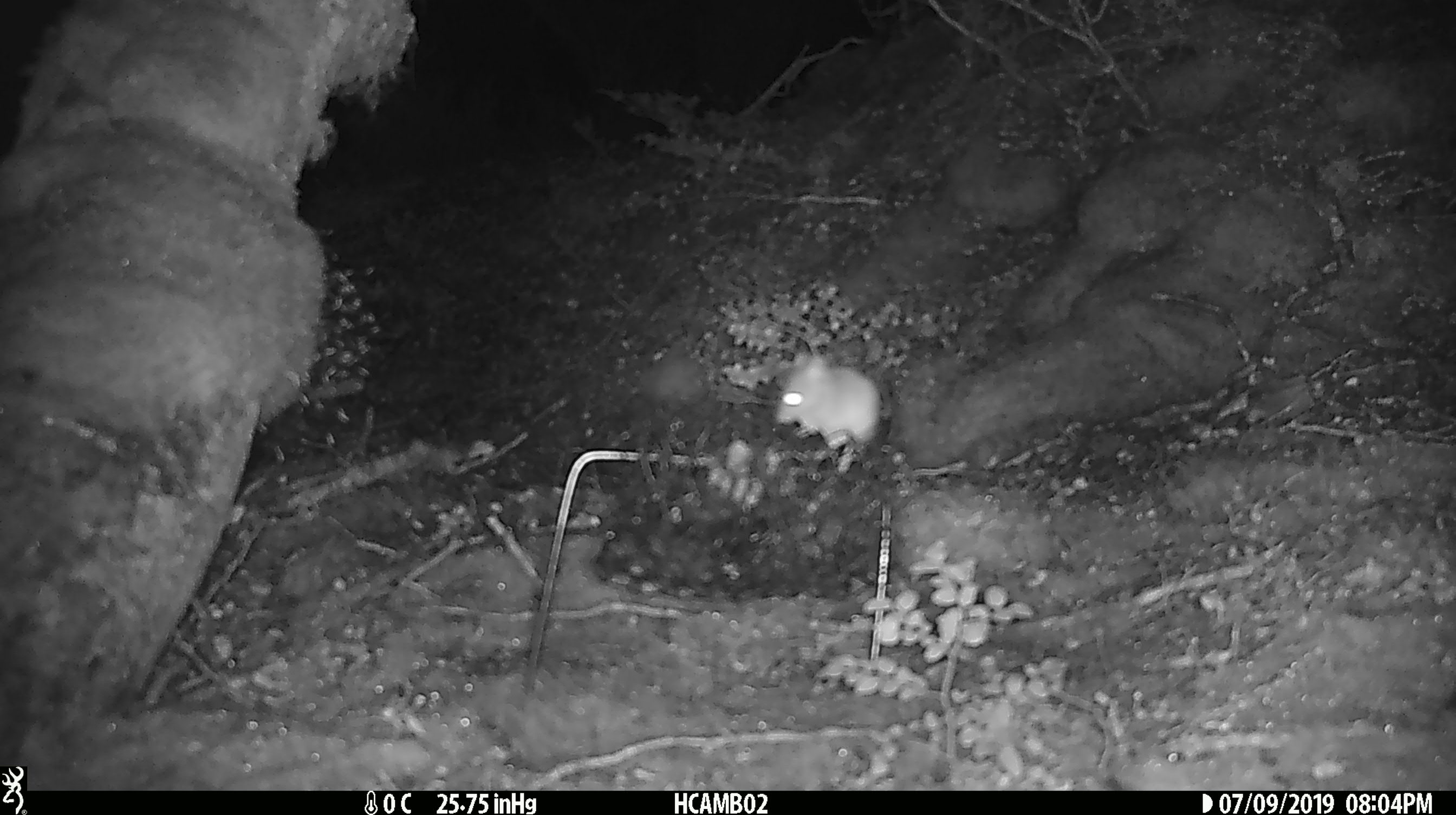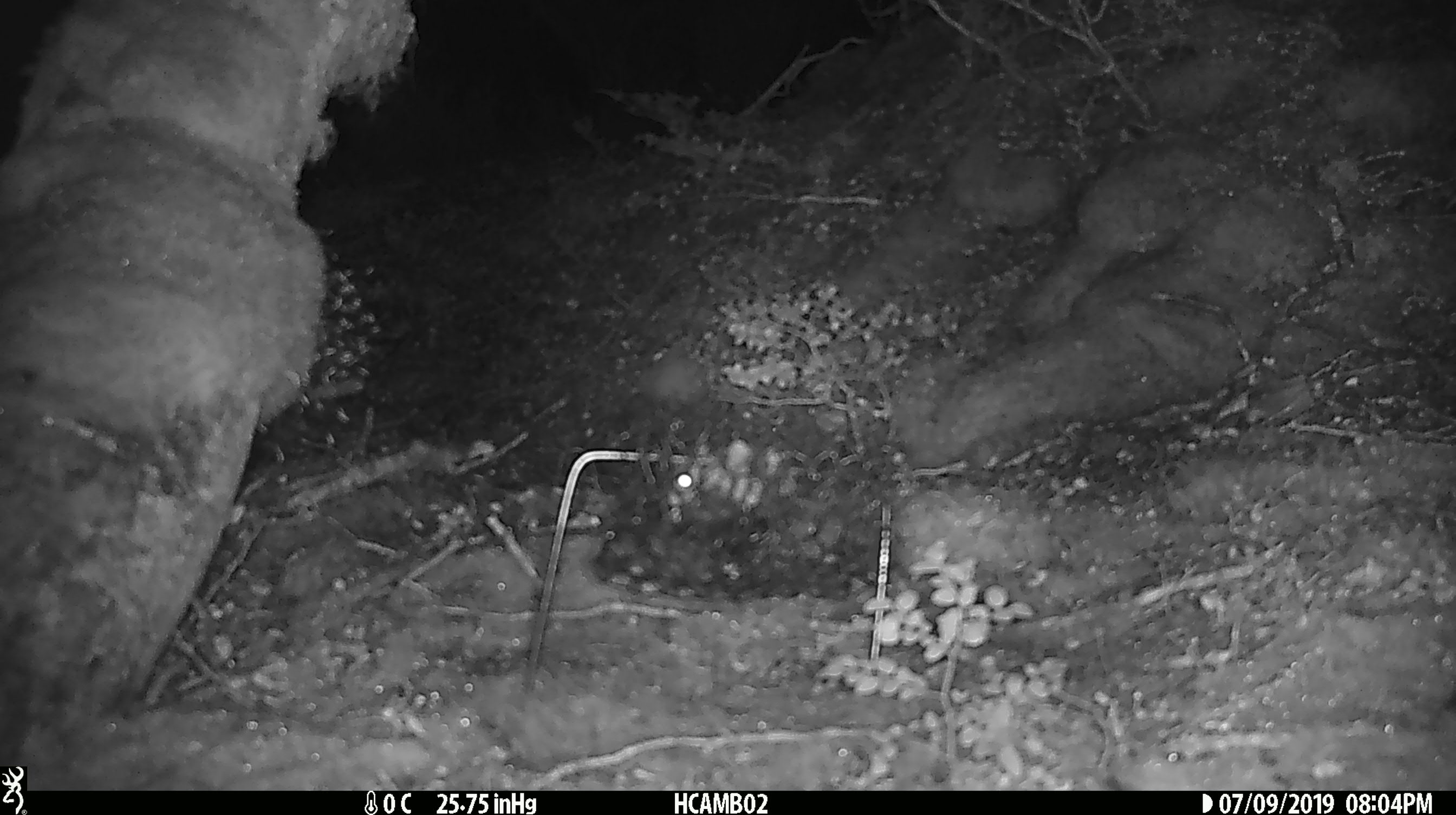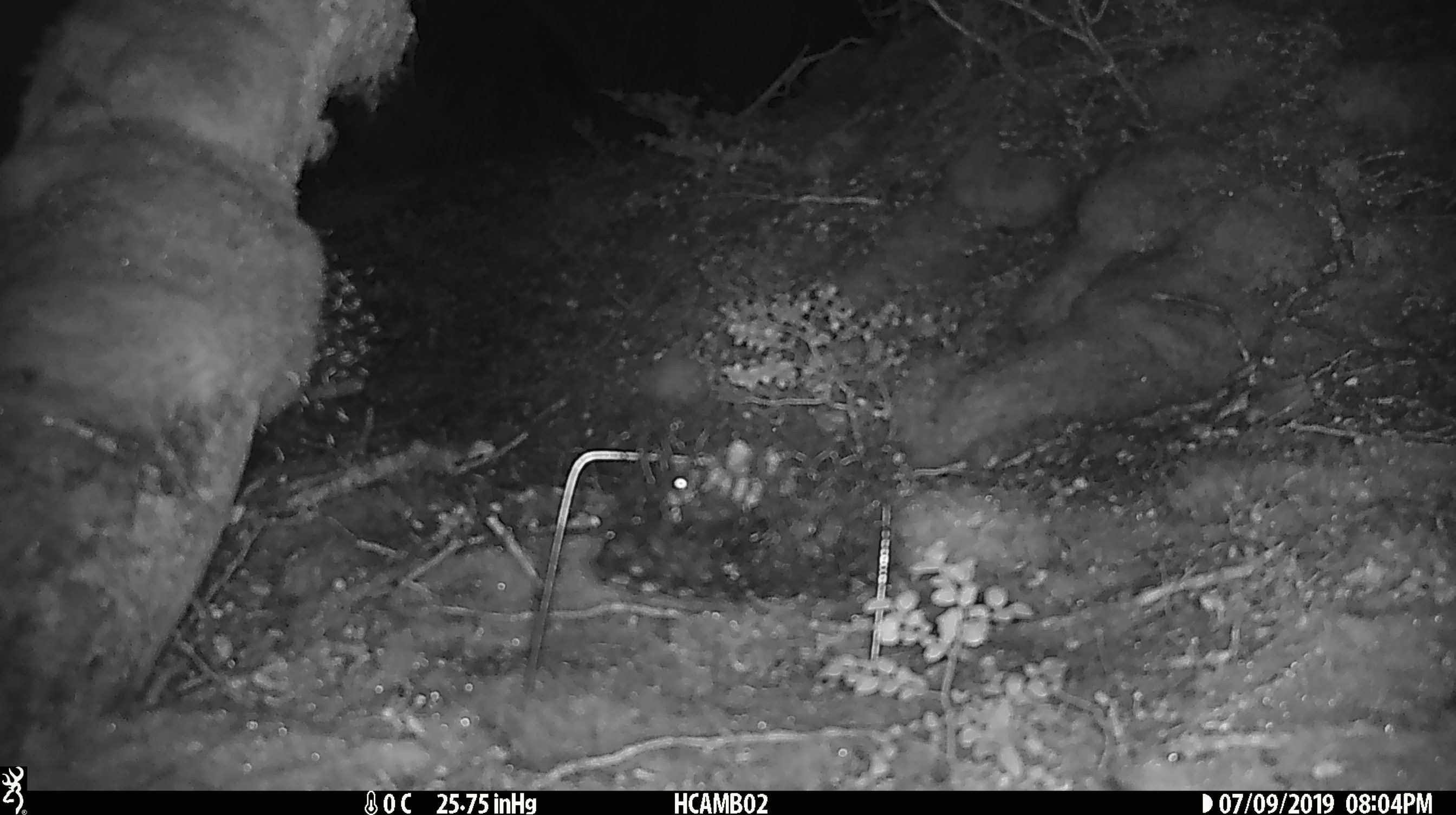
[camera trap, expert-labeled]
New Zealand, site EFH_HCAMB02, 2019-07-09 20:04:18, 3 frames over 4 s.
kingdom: Animalia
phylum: Chordata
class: Mammalia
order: Rodentia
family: Muridae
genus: Mus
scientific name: Mus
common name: mouse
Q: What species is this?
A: Mouse (Mus).